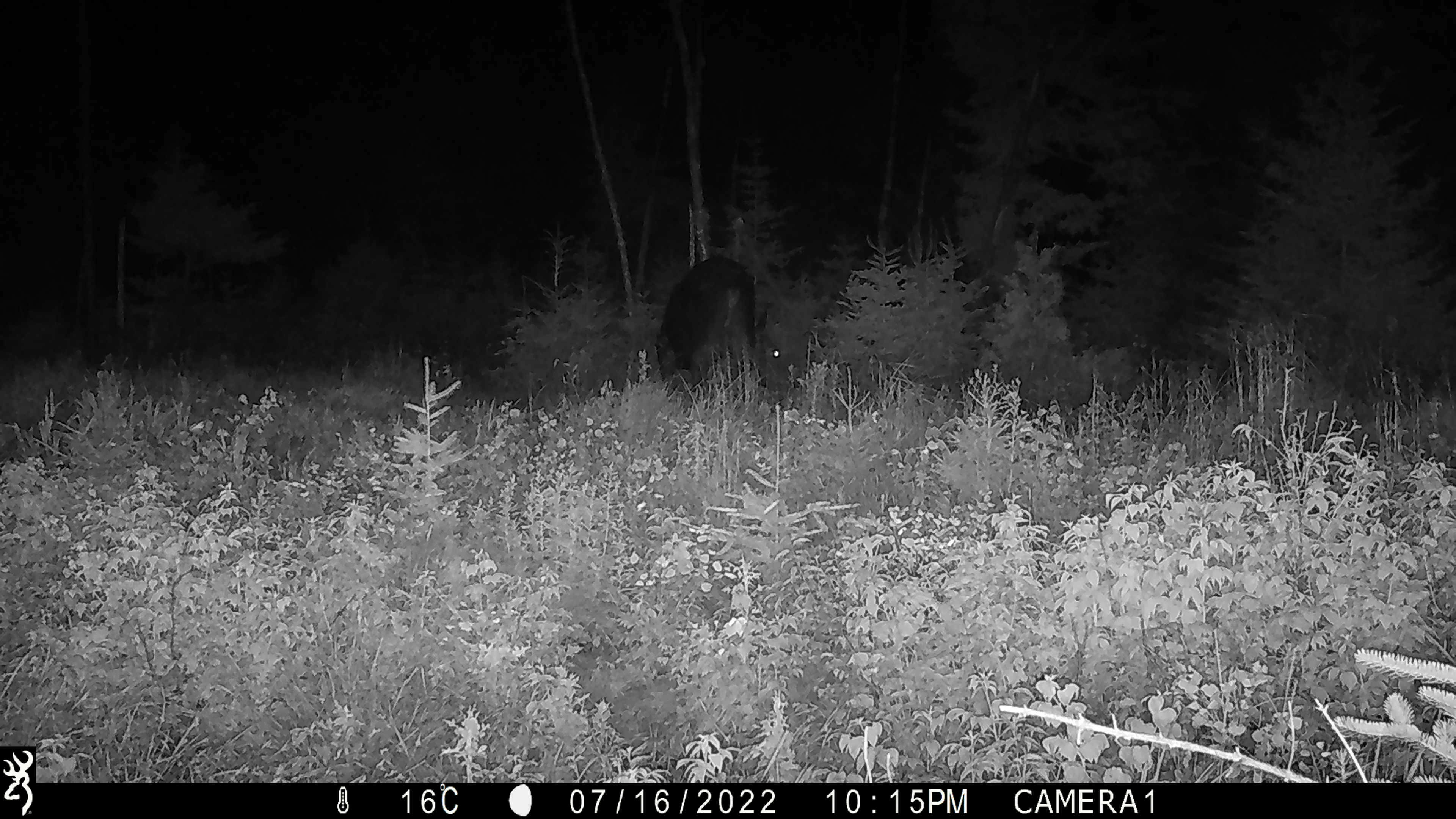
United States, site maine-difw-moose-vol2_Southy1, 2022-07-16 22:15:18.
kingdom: Animalia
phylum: Chordata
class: Mammalia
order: Artiodactyla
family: Cervidae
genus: Alces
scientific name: Alces alces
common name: moose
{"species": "moose (Alces alces)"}